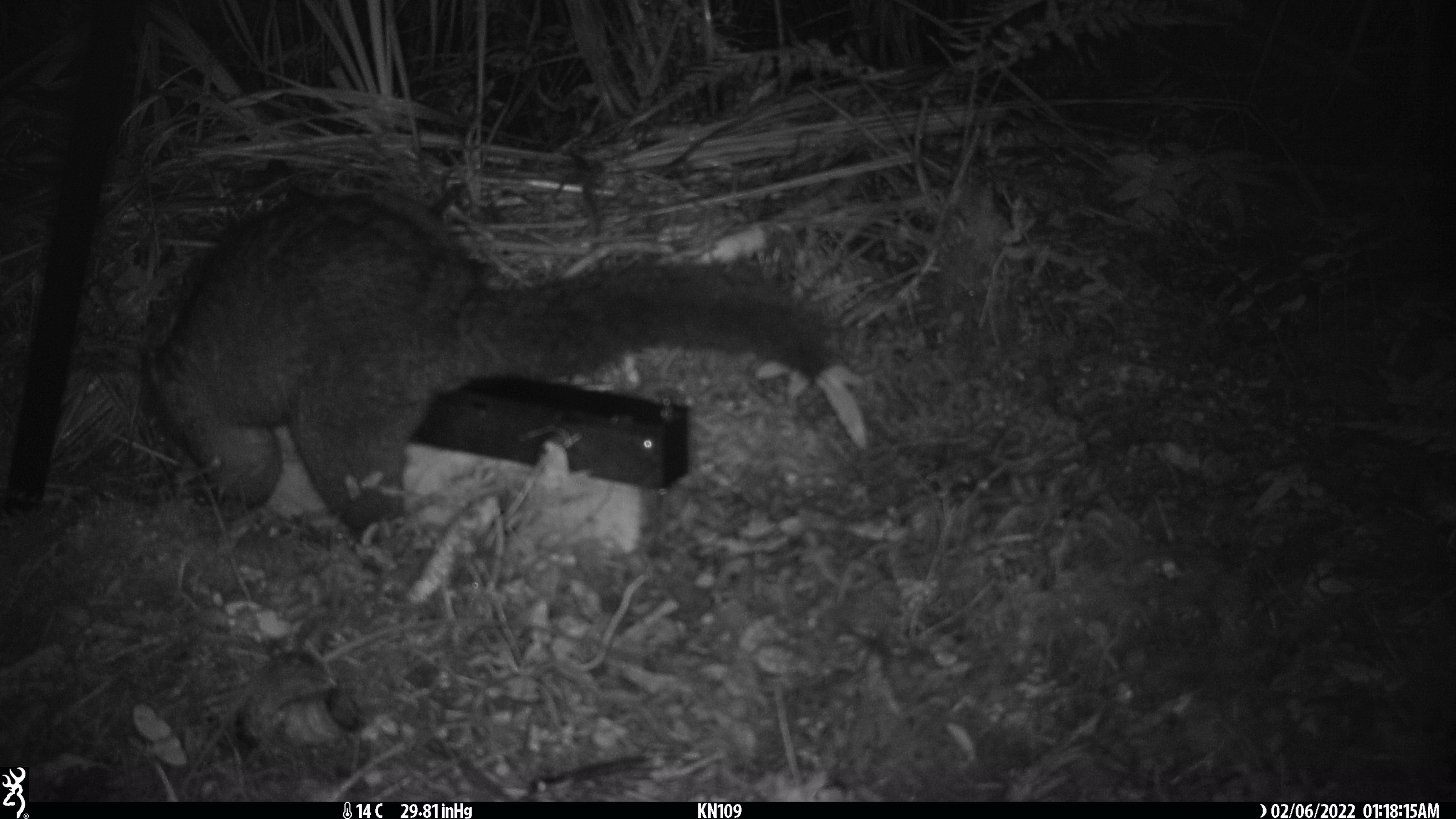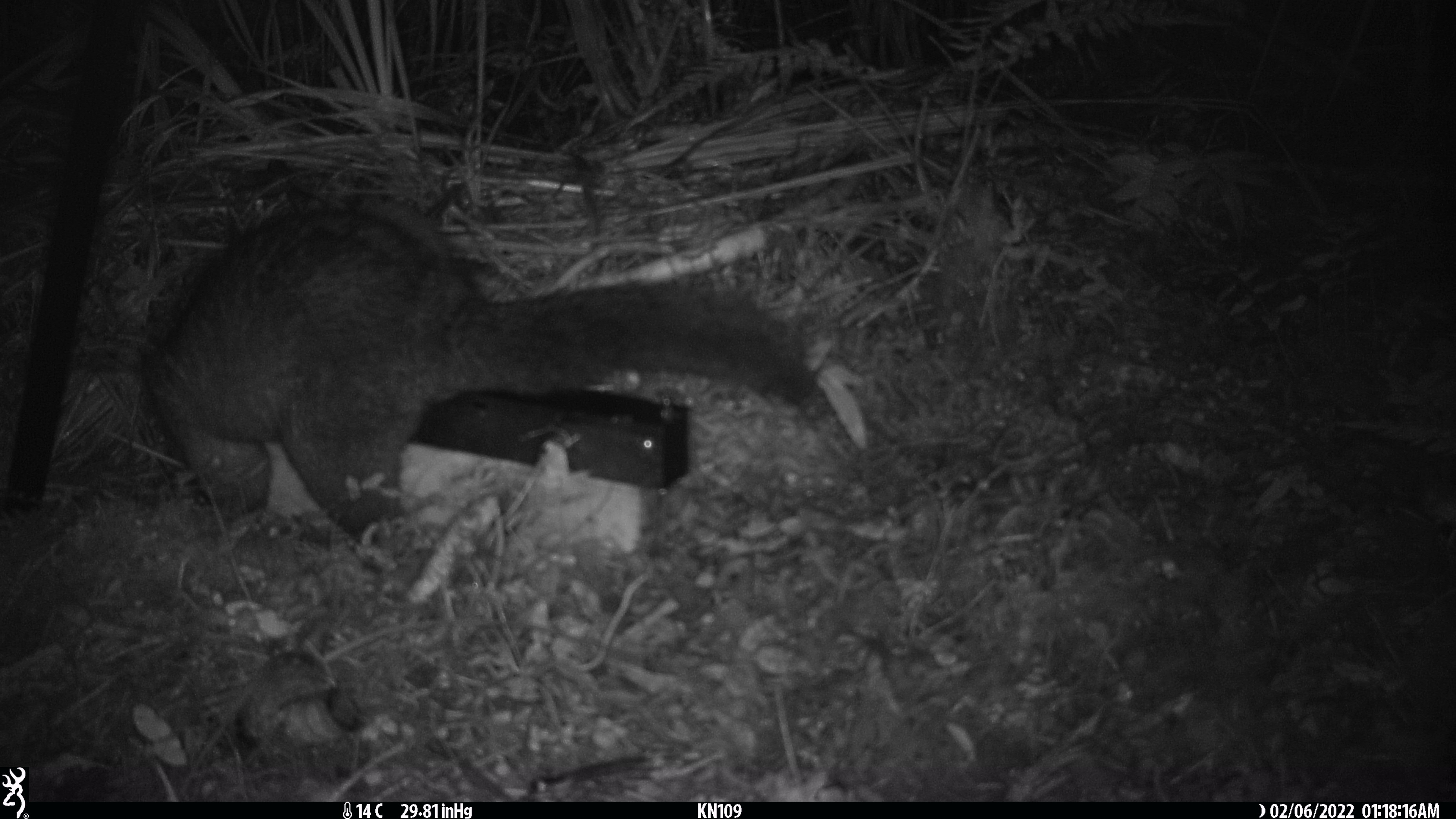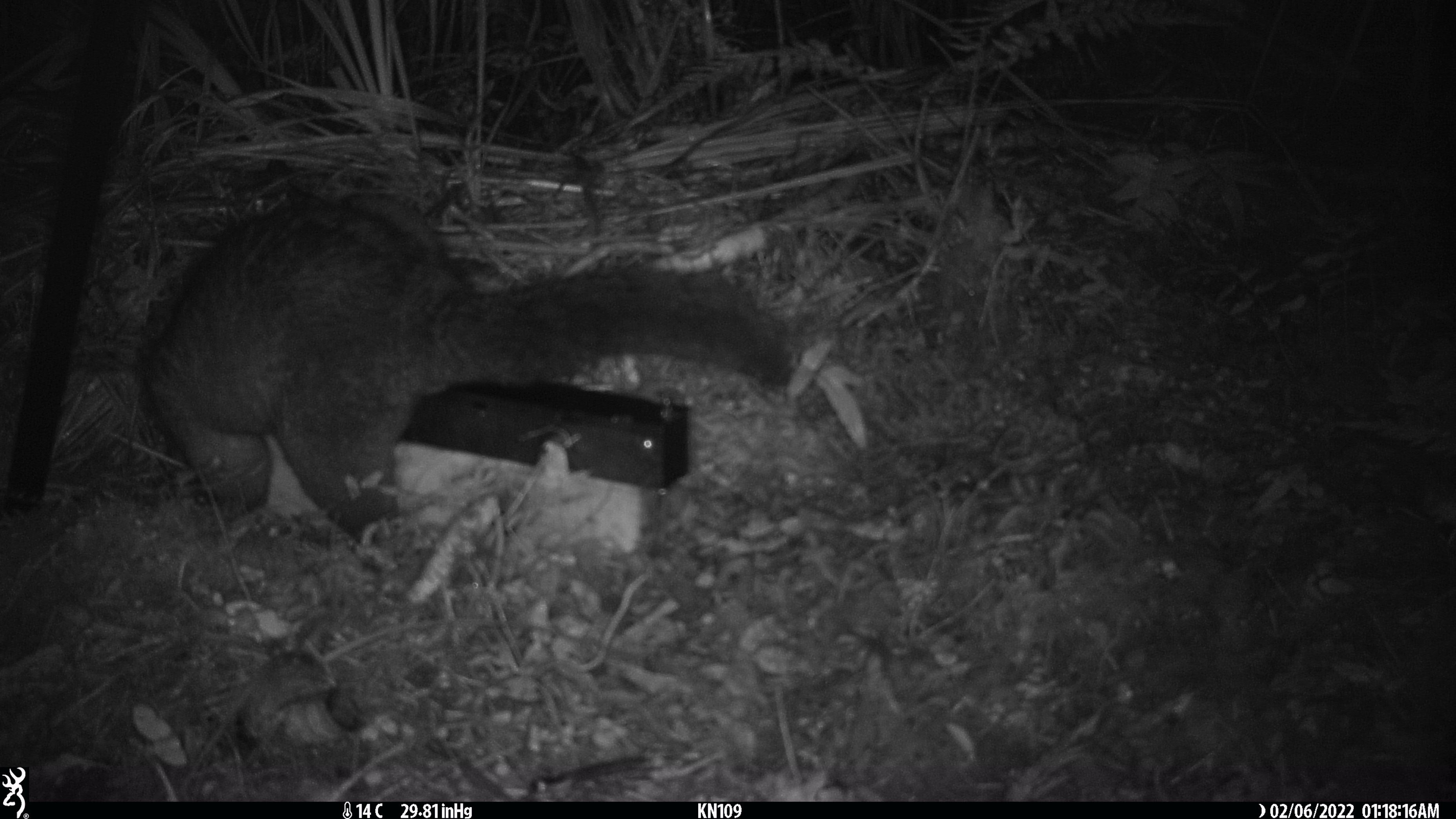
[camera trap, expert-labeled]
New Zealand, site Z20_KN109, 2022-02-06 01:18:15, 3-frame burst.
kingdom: Animalia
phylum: Chordata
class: Mammalia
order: Diprotodontia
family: Phalangeridae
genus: Trichosurus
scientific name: Trichosurus vulpecula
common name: common brushtail possum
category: possum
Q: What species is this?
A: Possum (common brushtail possum) (Trichosurus vulpecula).